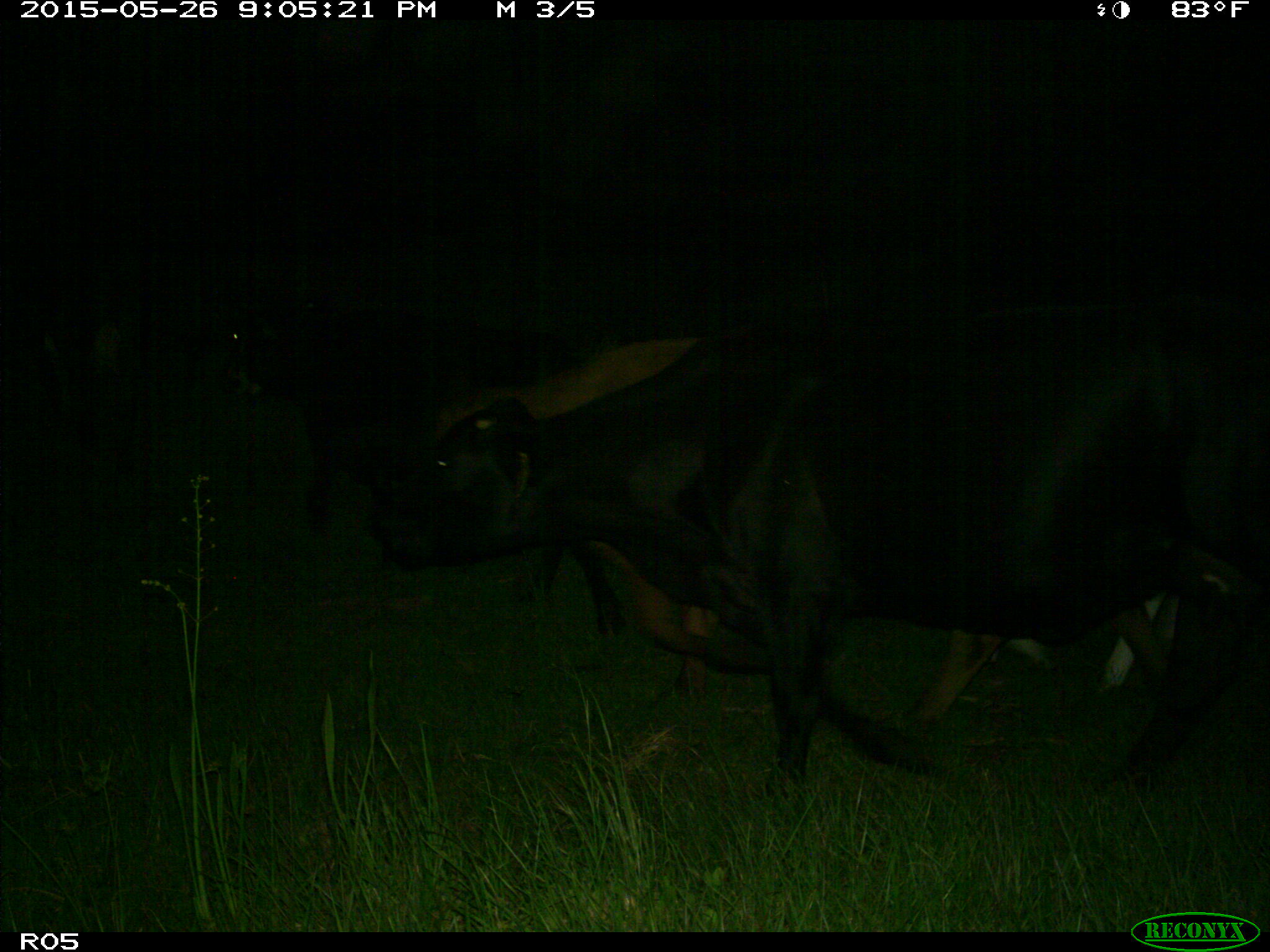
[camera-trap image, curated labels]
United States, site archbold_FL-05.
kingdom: Animalia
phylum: Chordata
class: Mammalia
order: Artiodactyla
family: Bovidae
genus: Bos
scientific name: Bos taurus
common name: domestic cow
Bos taurus (domestic cow).